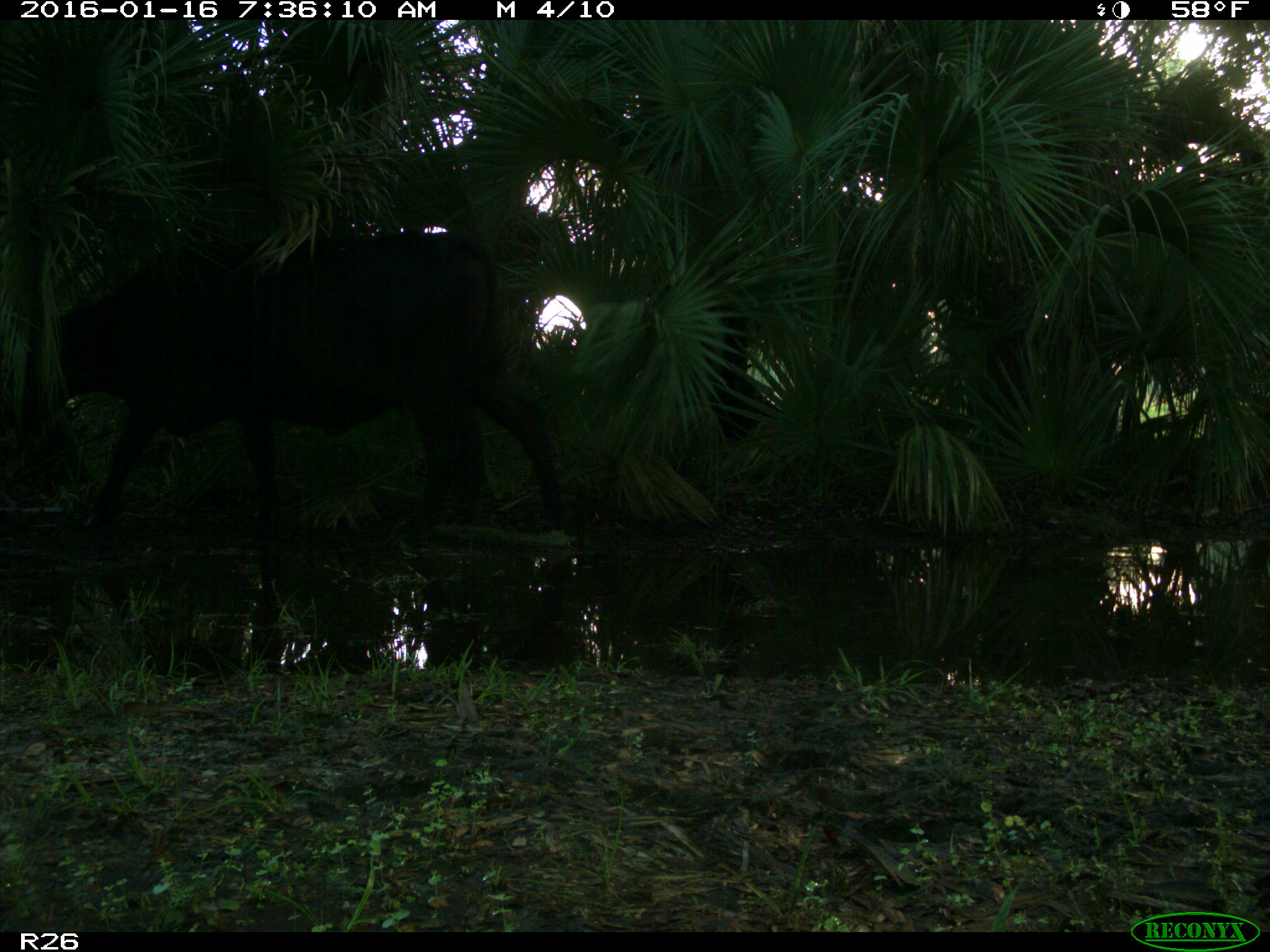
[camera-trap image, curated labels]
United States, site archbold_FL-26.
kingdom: Animalia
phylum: Chordata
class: Mammalia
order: Artiodactyla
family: Bovidae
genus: Bos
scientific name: Bos taurus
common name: domestic cow